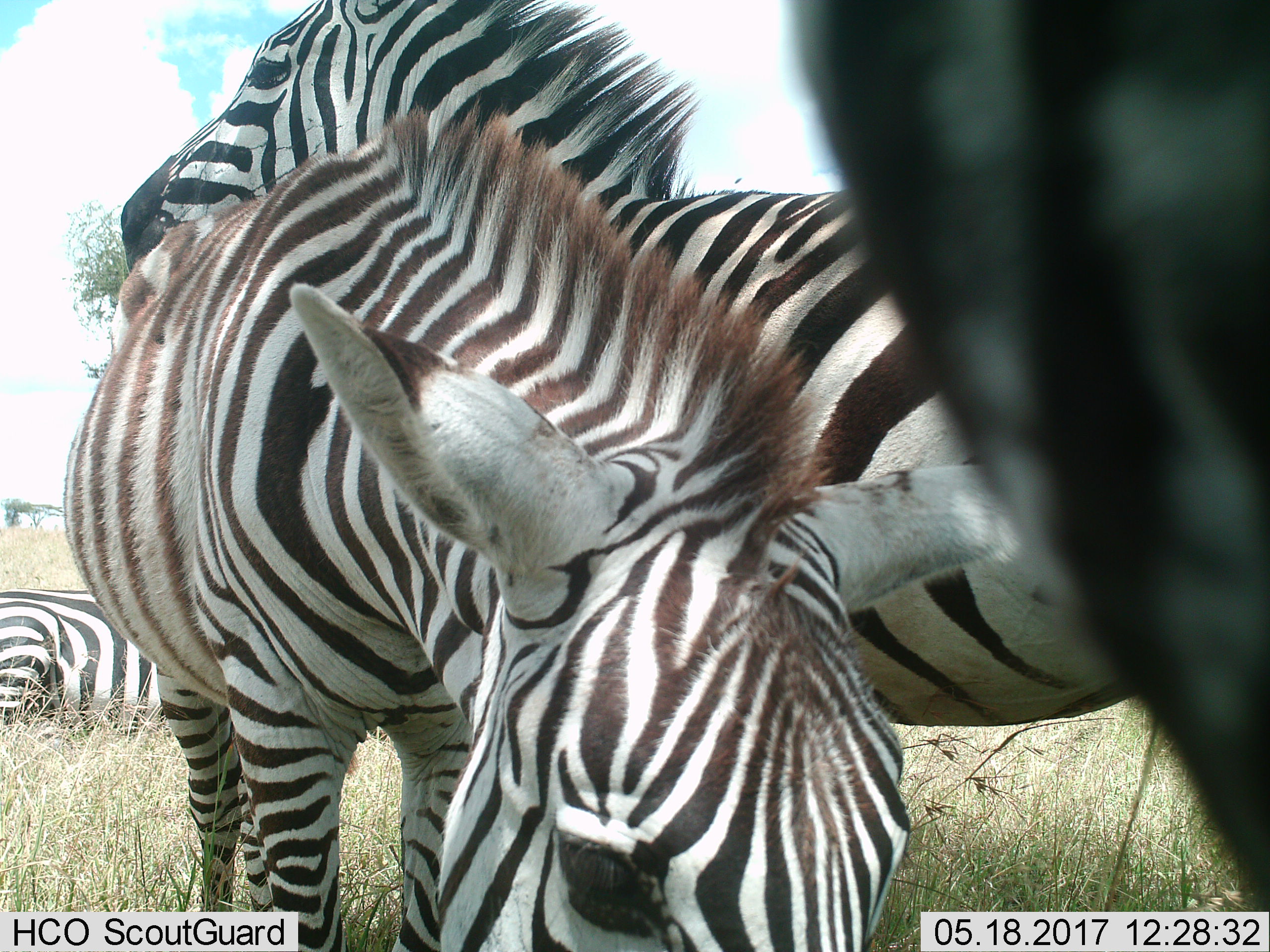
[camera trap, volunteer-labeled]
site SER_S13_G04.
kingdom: Animalia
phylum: Chordata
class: Mammalia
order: Perissodactyla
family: Equidae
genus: Equus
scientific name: Equus quagga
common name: plains zebra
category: zebraplains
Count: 4.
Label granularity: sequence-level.